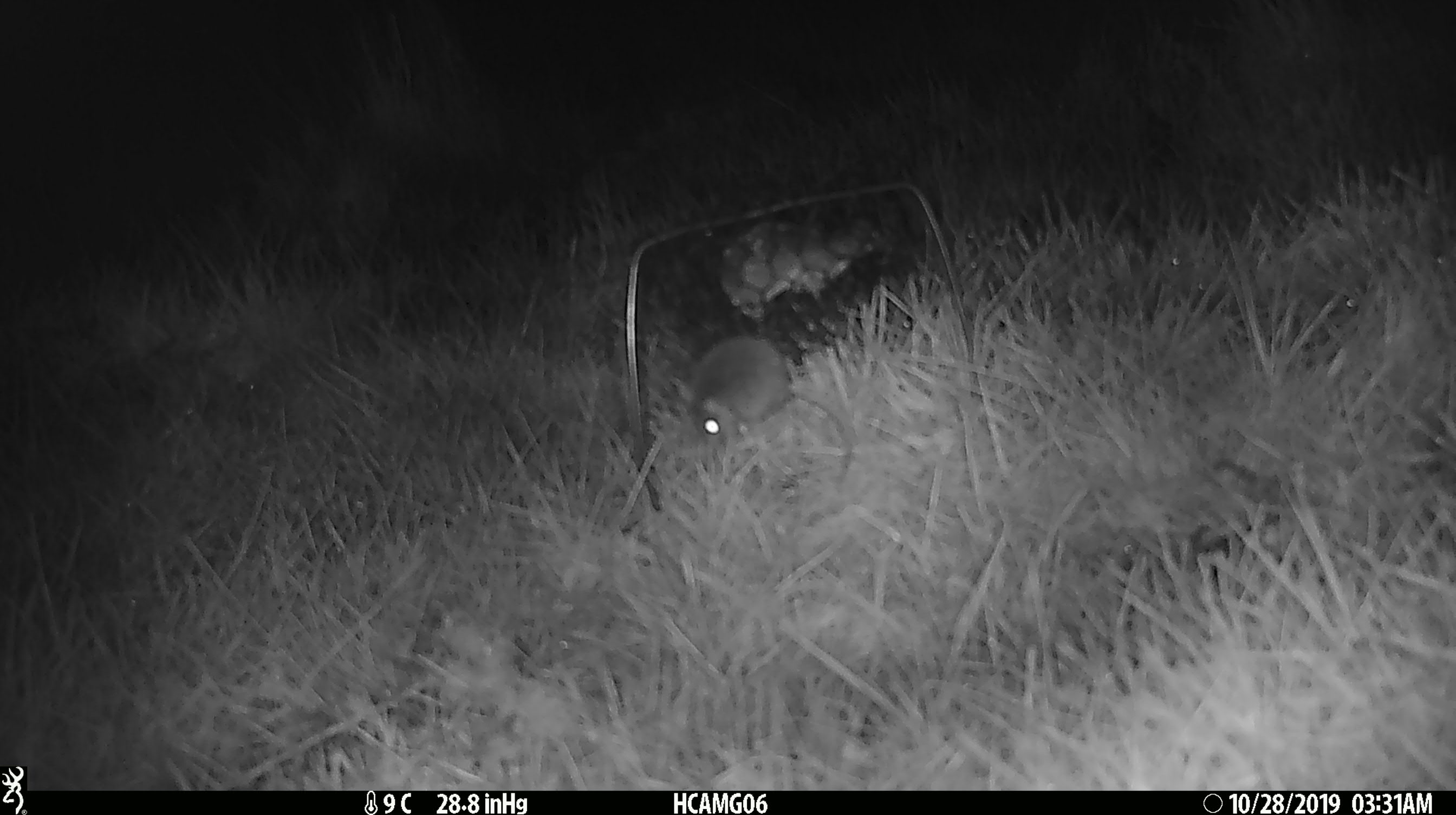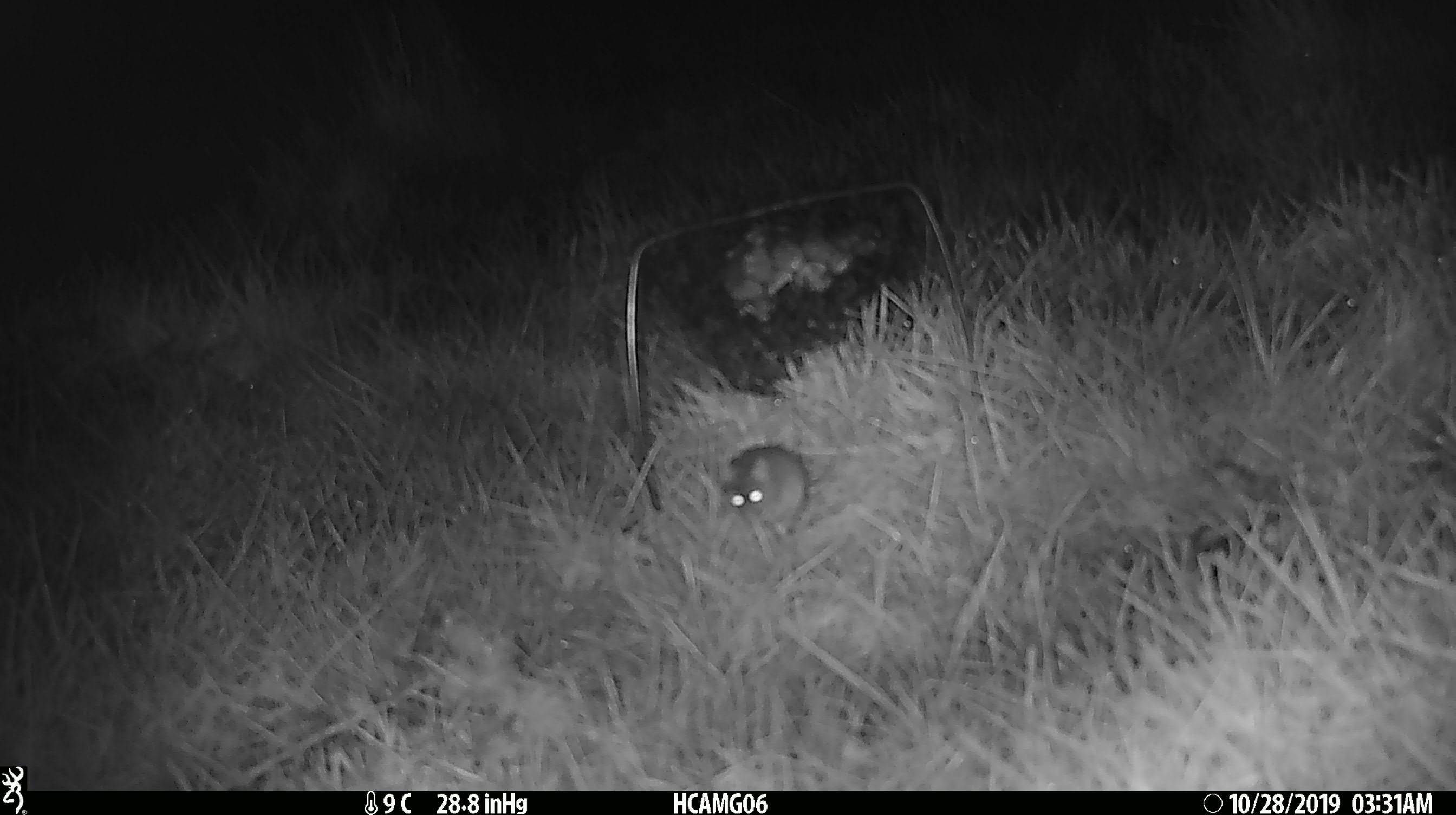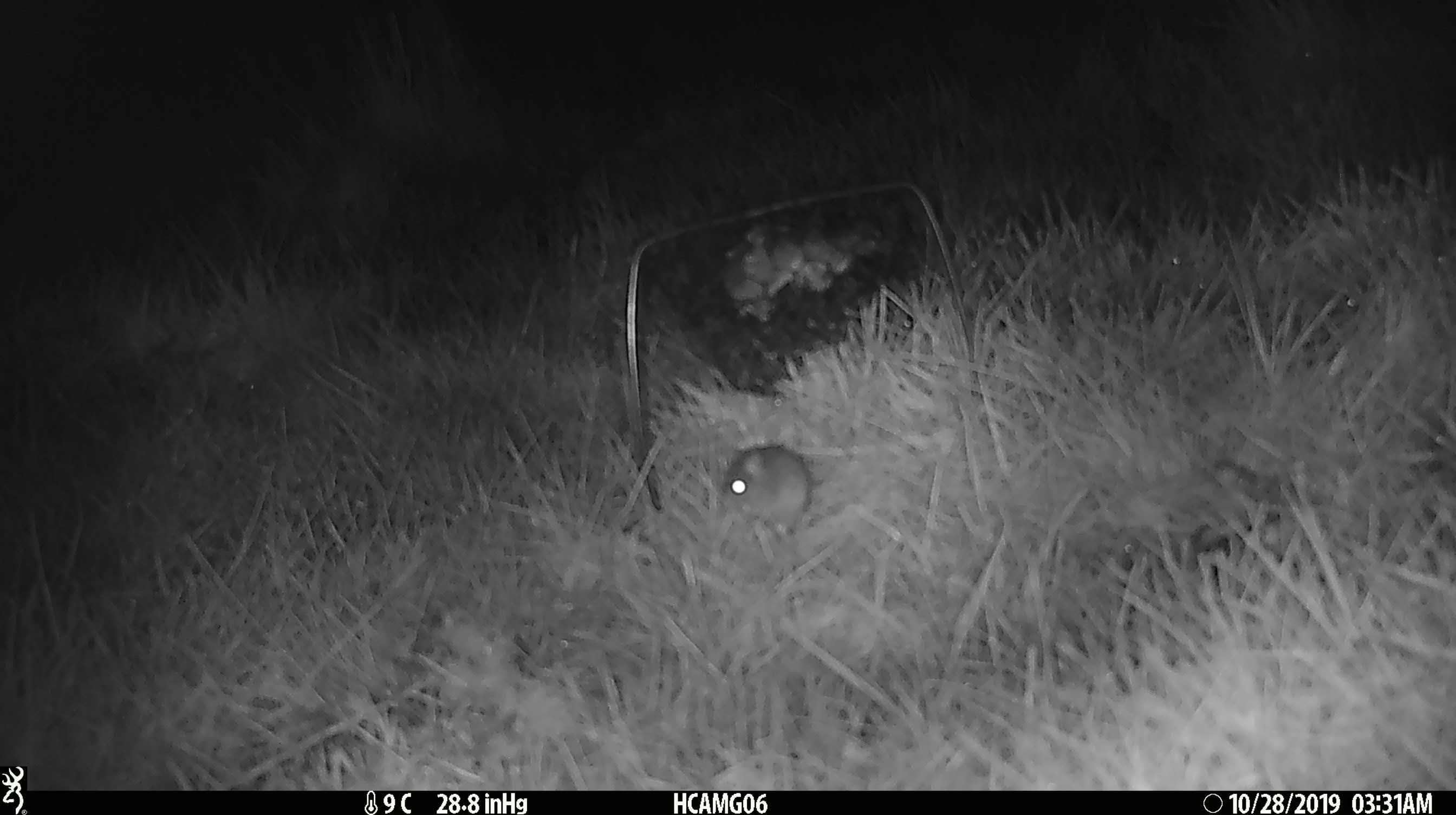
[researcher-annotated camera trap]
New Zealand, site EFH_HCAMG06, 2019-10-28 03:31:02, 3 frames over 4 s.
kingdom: Animalia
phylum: Chordata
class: Mammalia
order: Rodentia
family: Muridae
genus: Mus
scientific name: Mus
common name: mouse